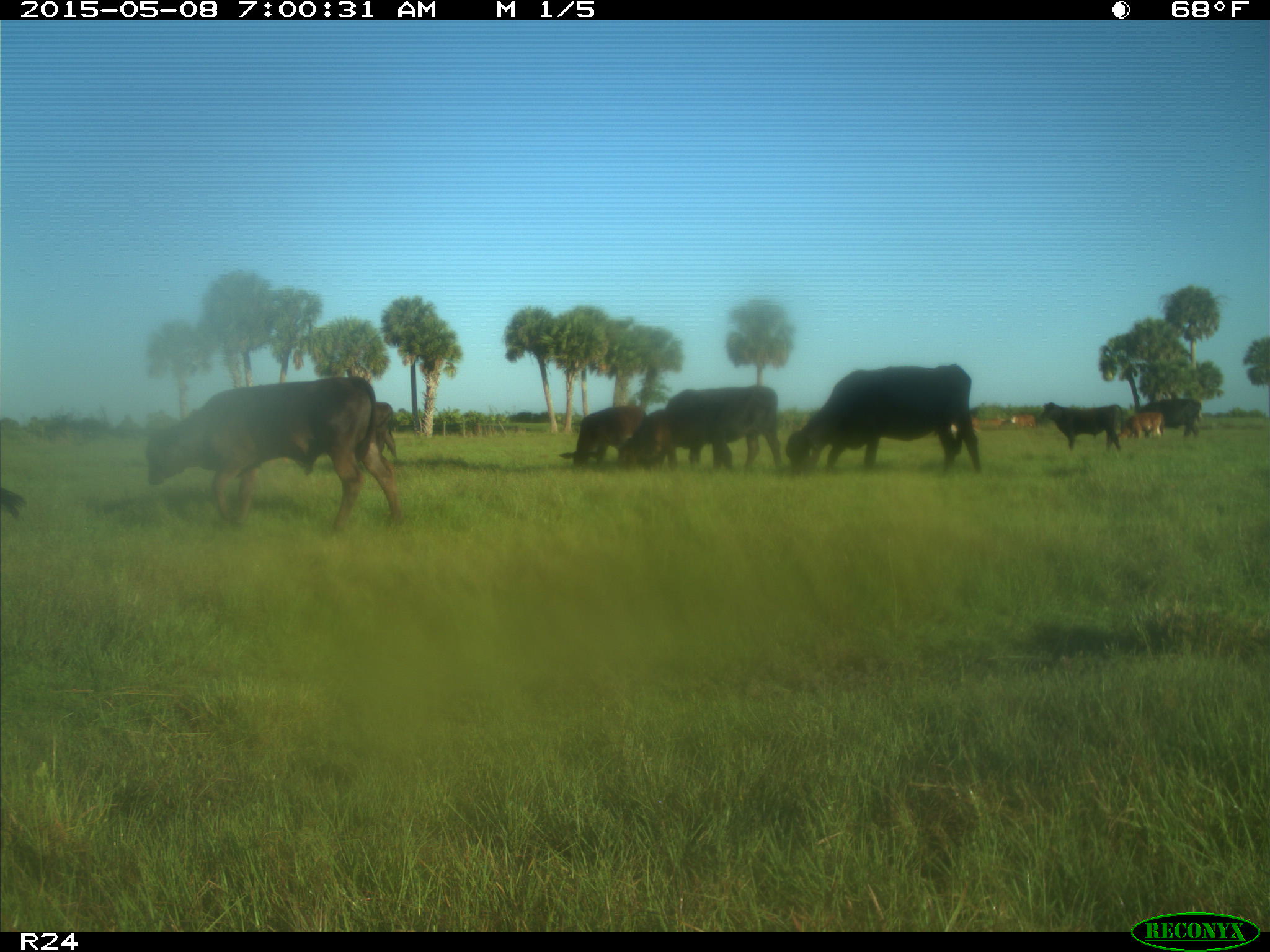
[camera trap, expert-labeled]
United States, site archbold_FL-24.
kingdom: Animalia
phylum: Chordata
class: Mammalia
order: Artiodactyla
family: Bovidae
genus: Bos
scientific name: Bos taurus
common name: domestic cow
Bos taurus (domestic cow).